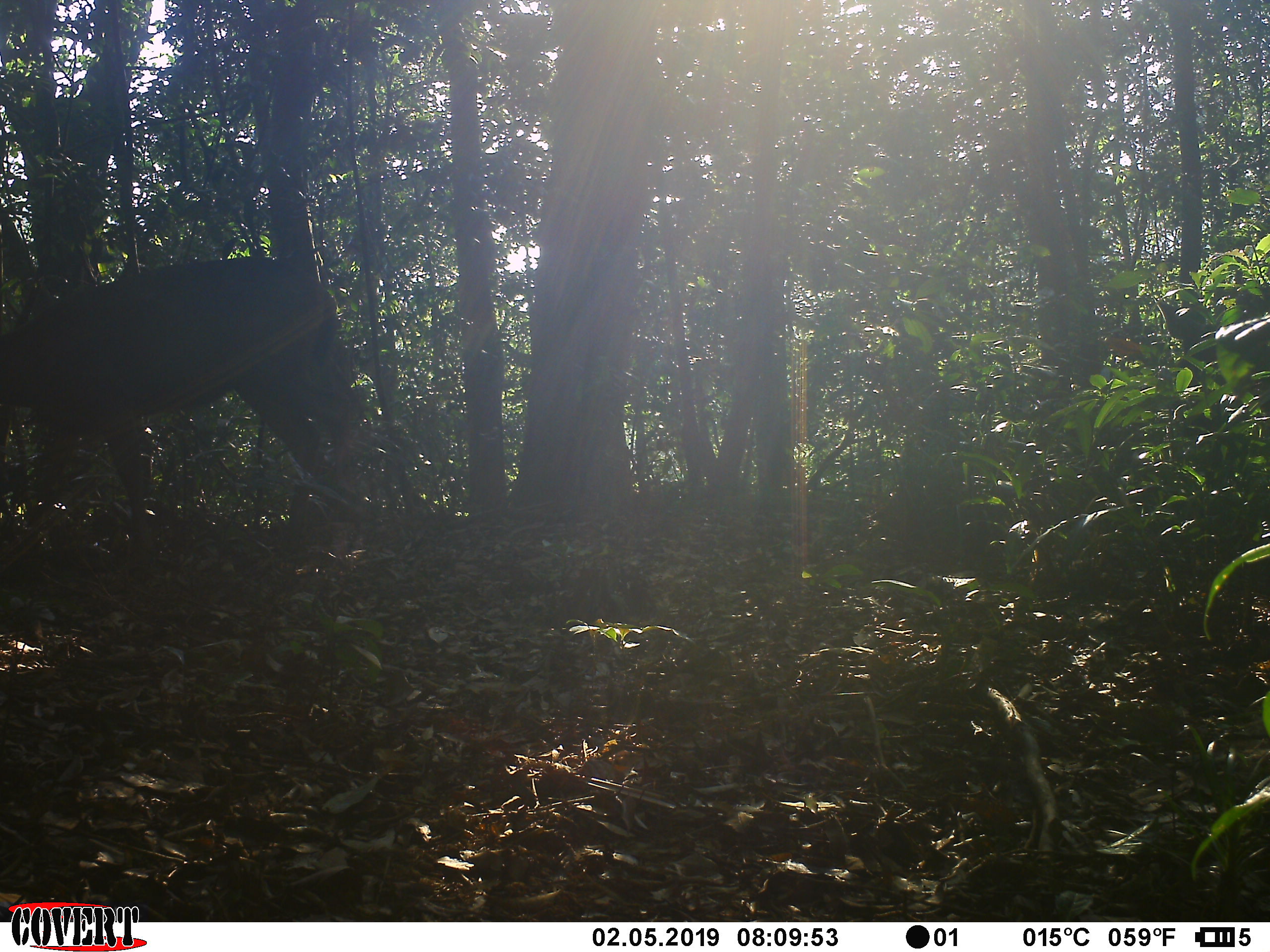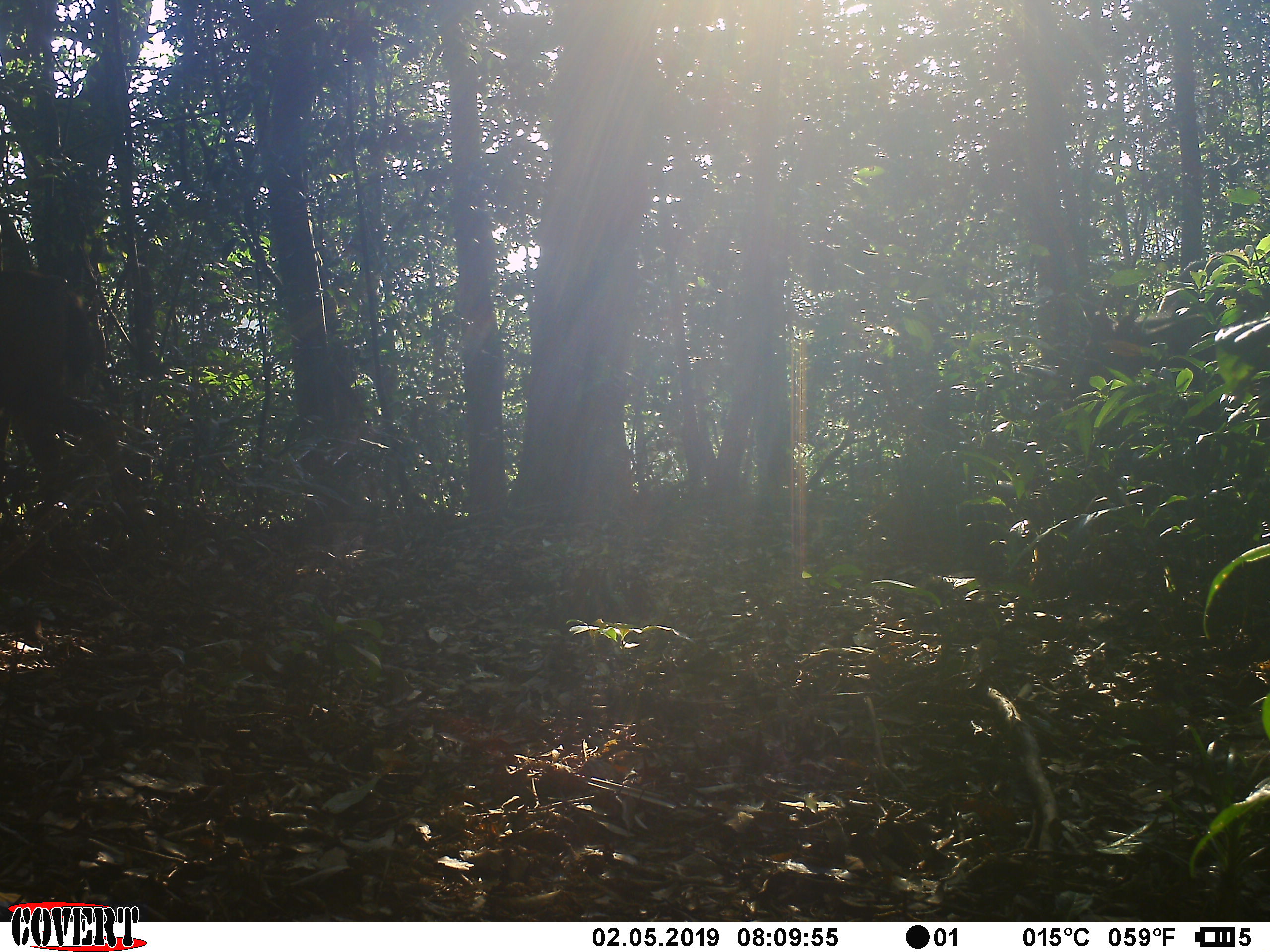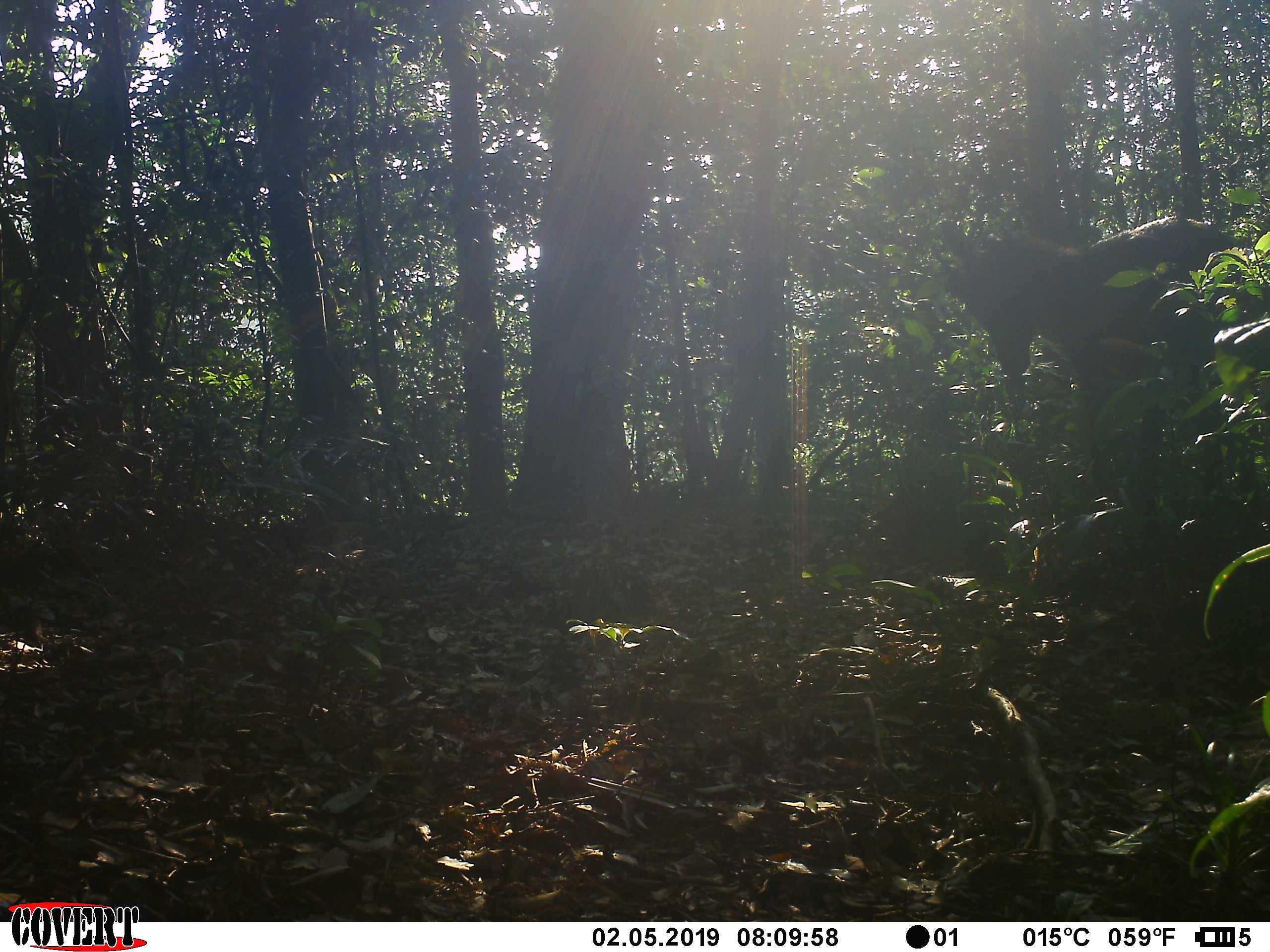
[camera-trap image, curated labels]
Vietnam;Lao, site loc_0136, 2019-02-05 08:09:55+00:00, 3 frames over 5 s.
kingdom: Animalia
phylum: Chordata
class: Mammalia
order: Artiodactyla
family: Cervidae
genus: Rusa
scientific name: Rusa unicolor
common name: sambar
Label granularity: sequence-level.